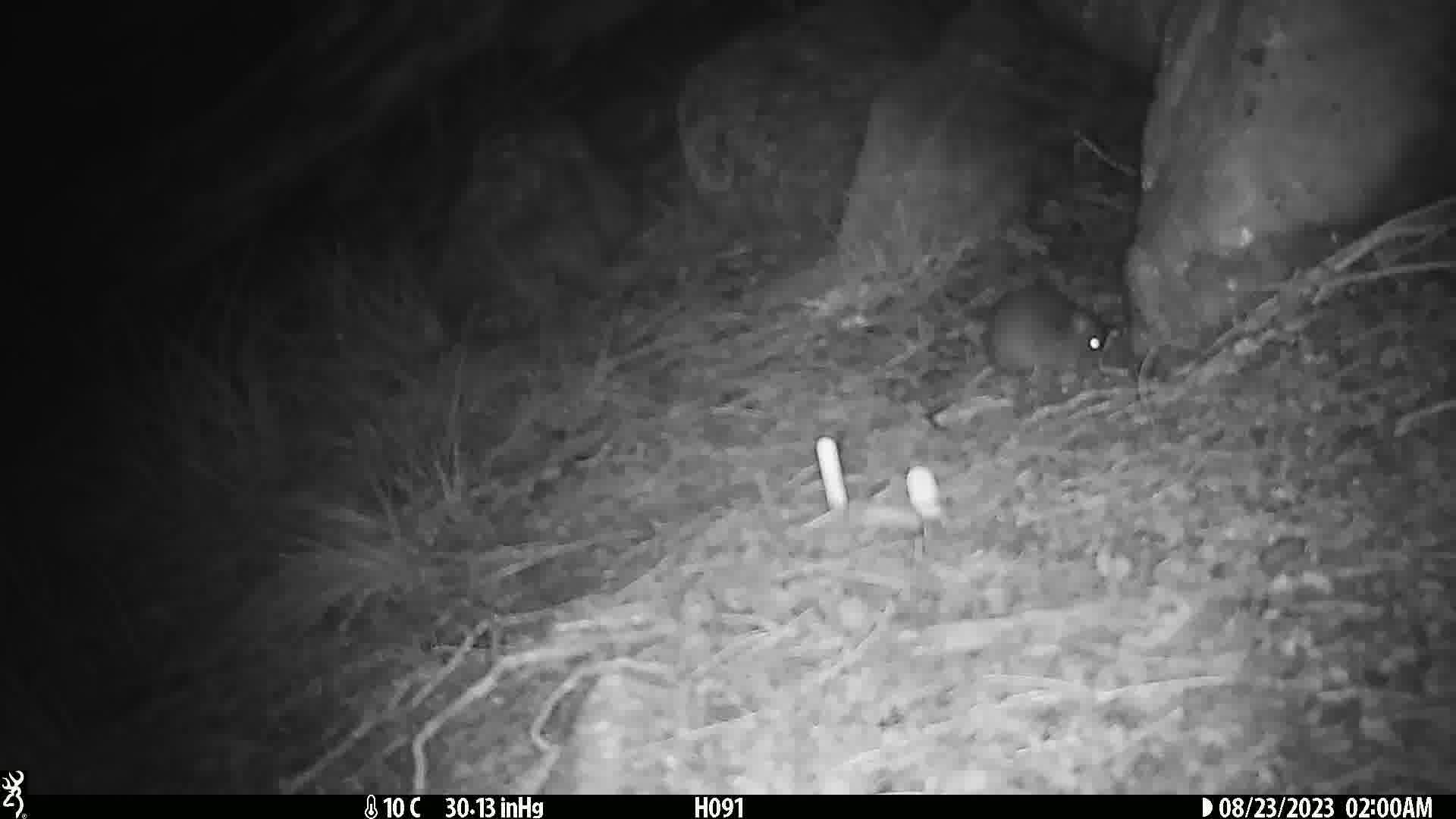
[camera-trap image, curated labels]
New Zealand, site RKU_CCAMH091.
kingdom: Animalia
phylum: Chordata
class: Mammalia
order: Rodentia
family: Muridae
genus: Rattus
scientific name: Rattus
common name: rat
Rat (Rattus).